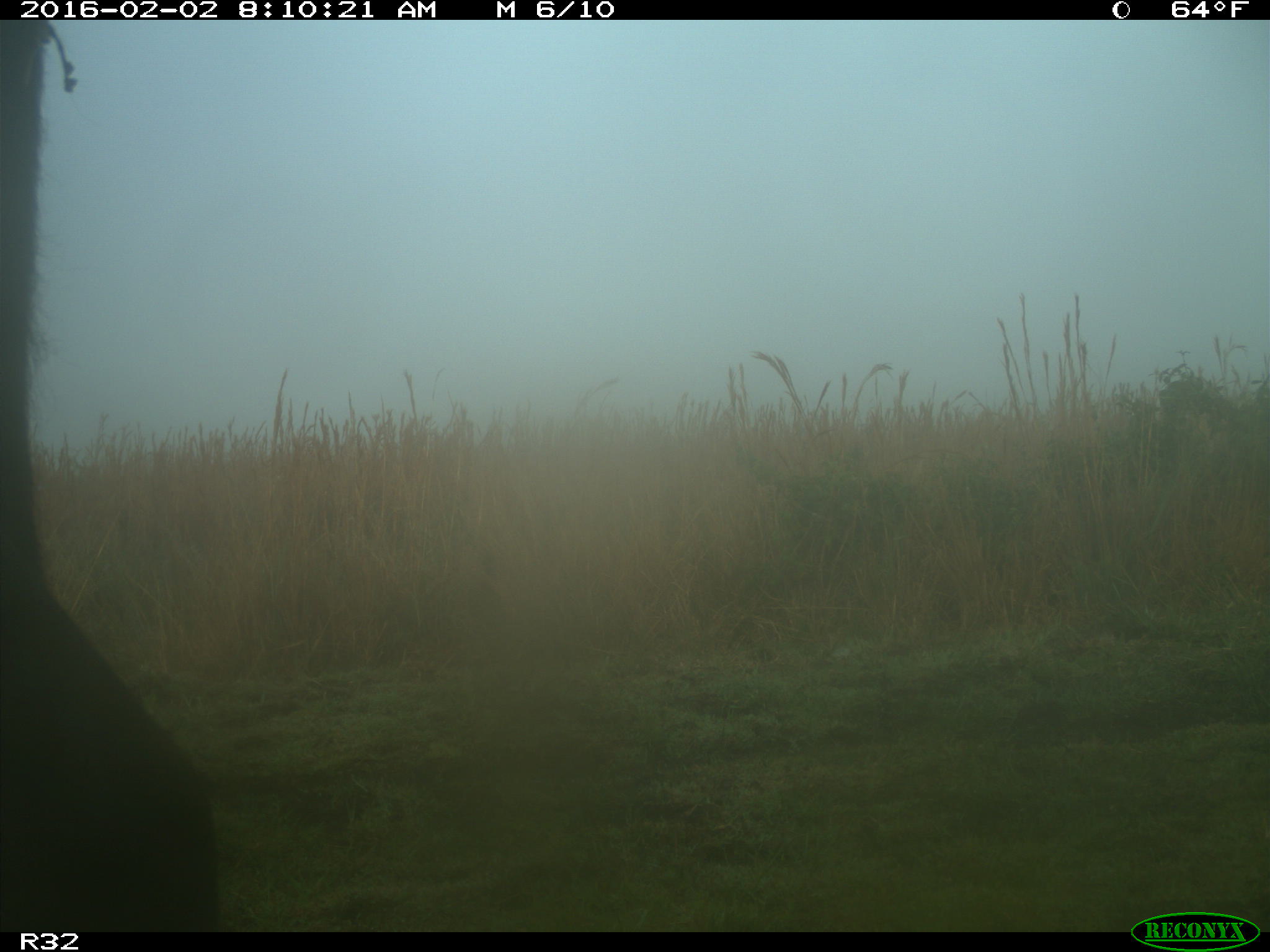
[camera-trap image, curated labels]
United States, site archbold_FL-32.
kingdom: Animalia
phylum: Chordata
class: Mammalia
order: Artiodactyla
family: Bovidae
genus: Bos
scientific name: Bos taurus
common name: domestic cow